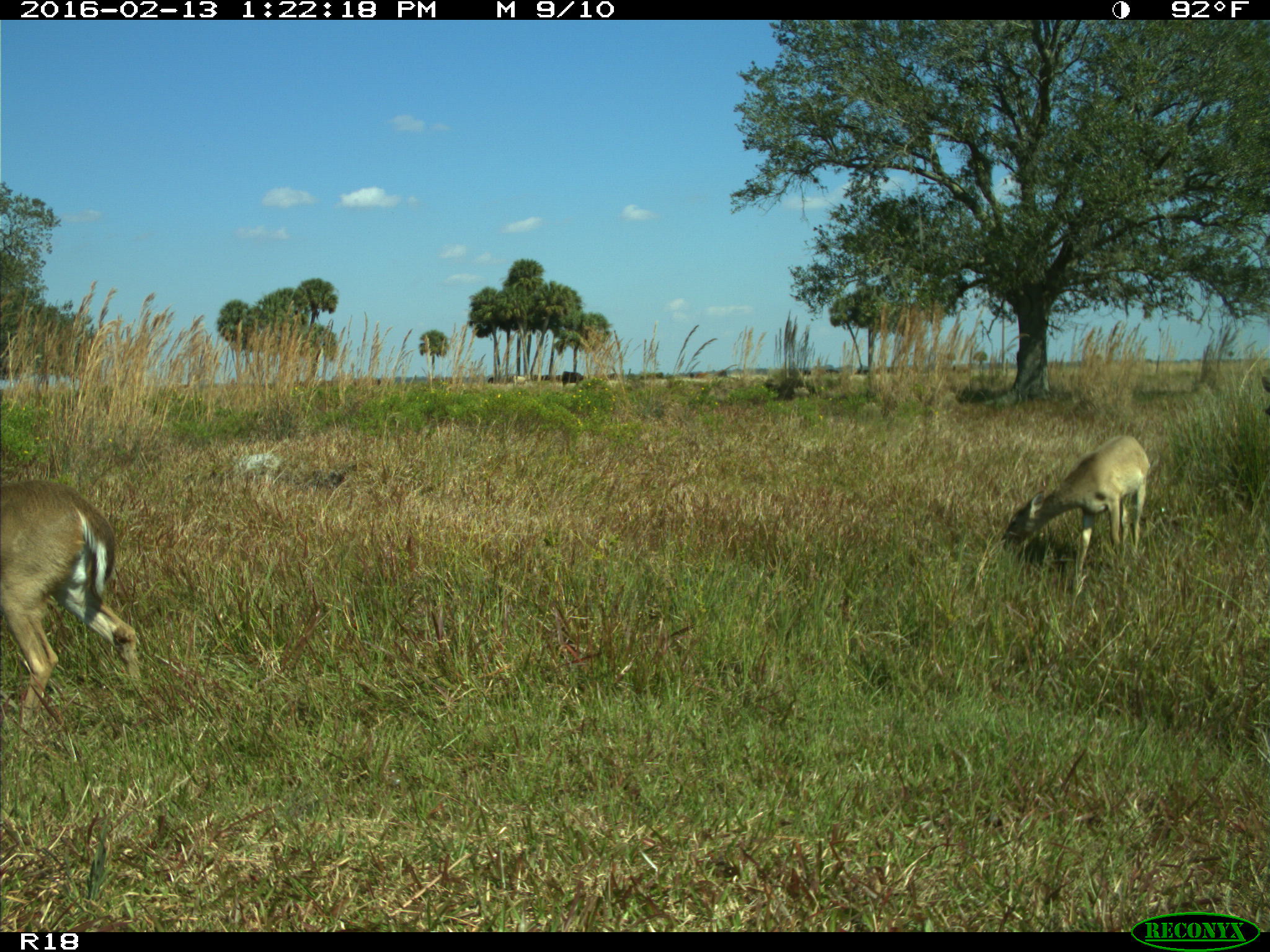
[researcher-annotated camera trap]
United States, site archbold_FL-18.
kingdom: Animalia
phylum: Chordata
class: Mammalia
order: Artiodactyla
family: Cervidae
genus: Odocoileus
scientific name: Odocoileus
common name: deer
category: unidentified deer